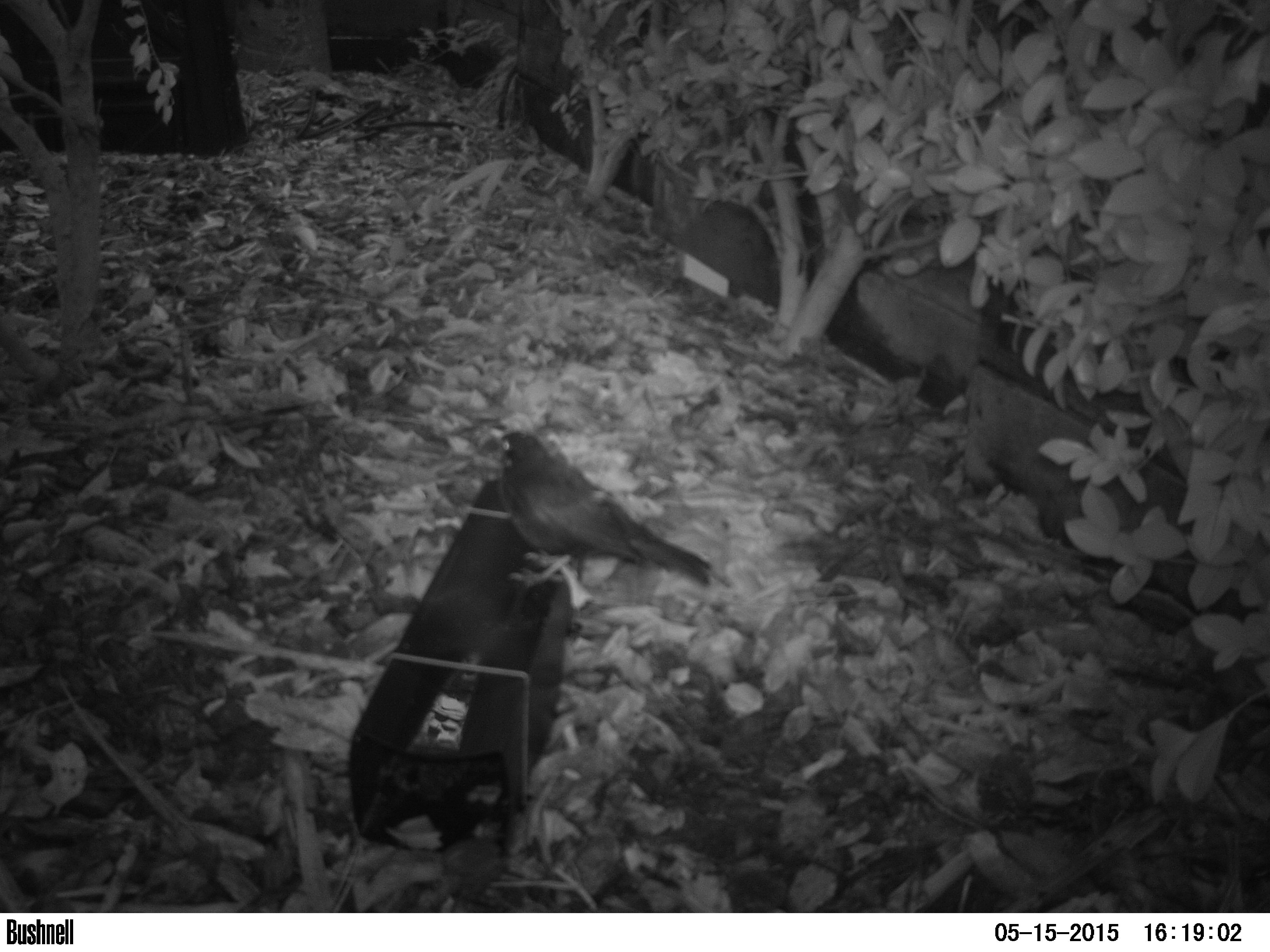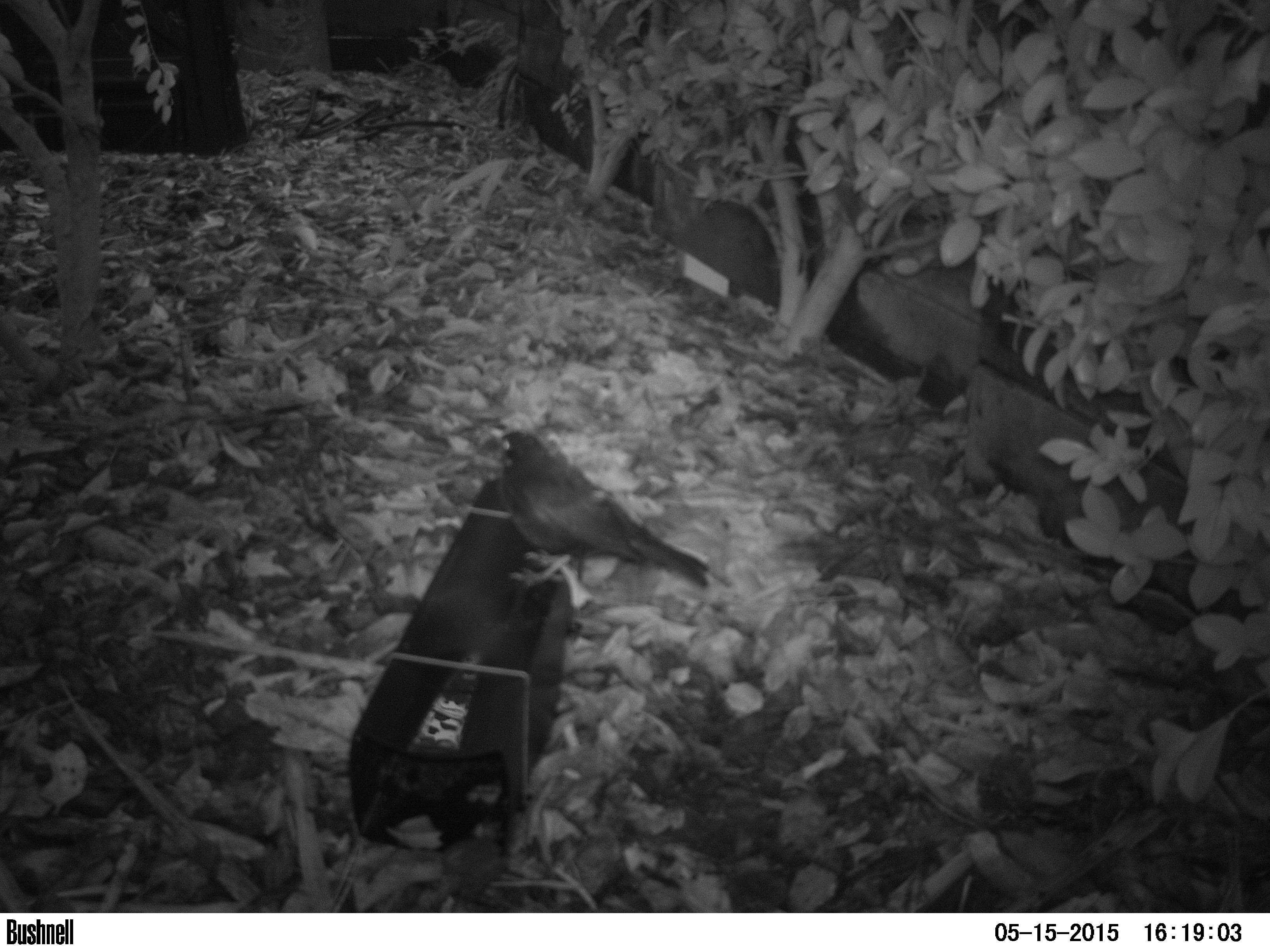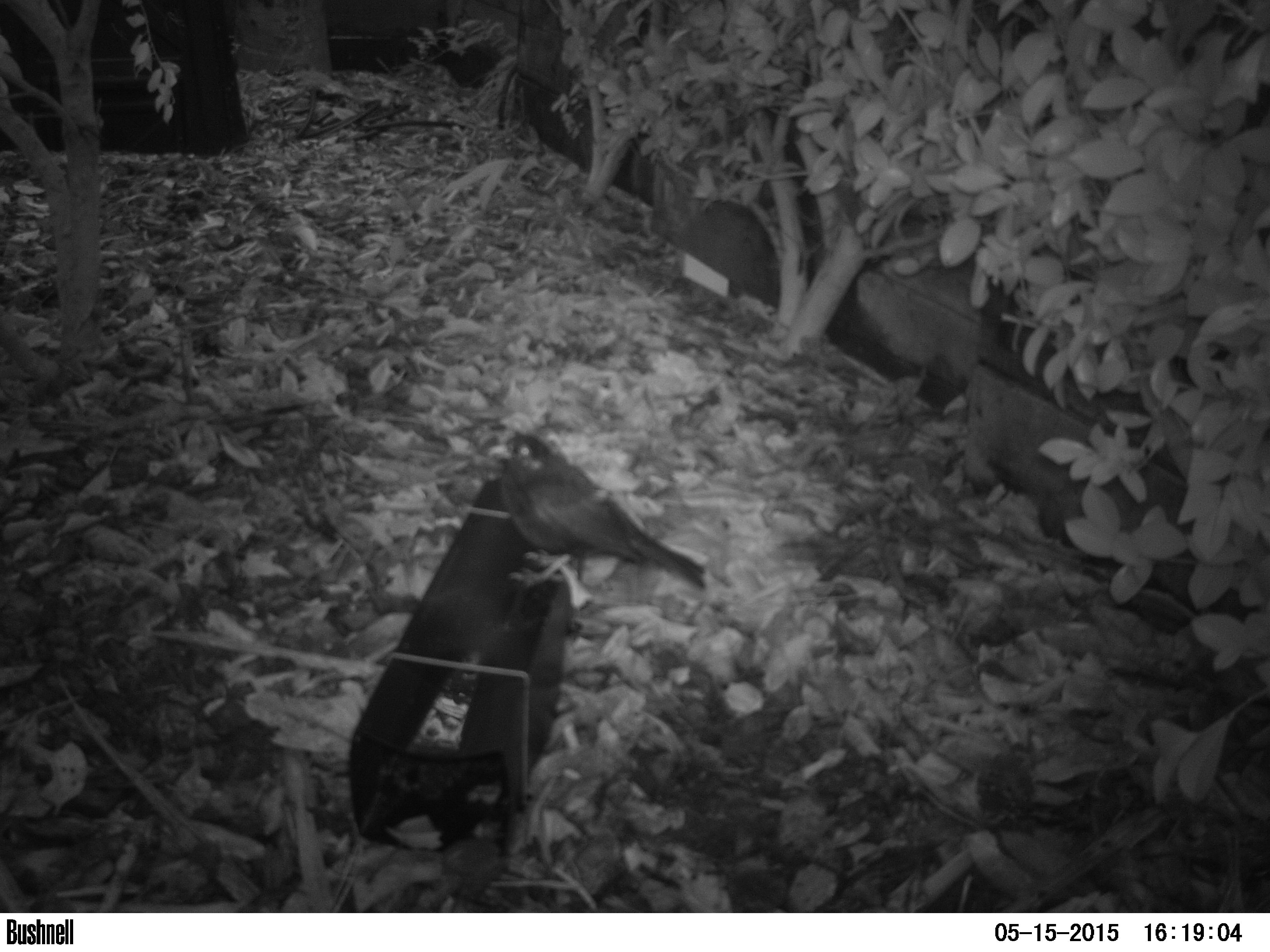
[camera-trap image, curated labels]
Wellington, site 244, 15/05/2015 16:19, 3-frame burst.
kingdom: Animalia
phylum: Chordata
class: Aves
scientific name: Aves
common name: bird